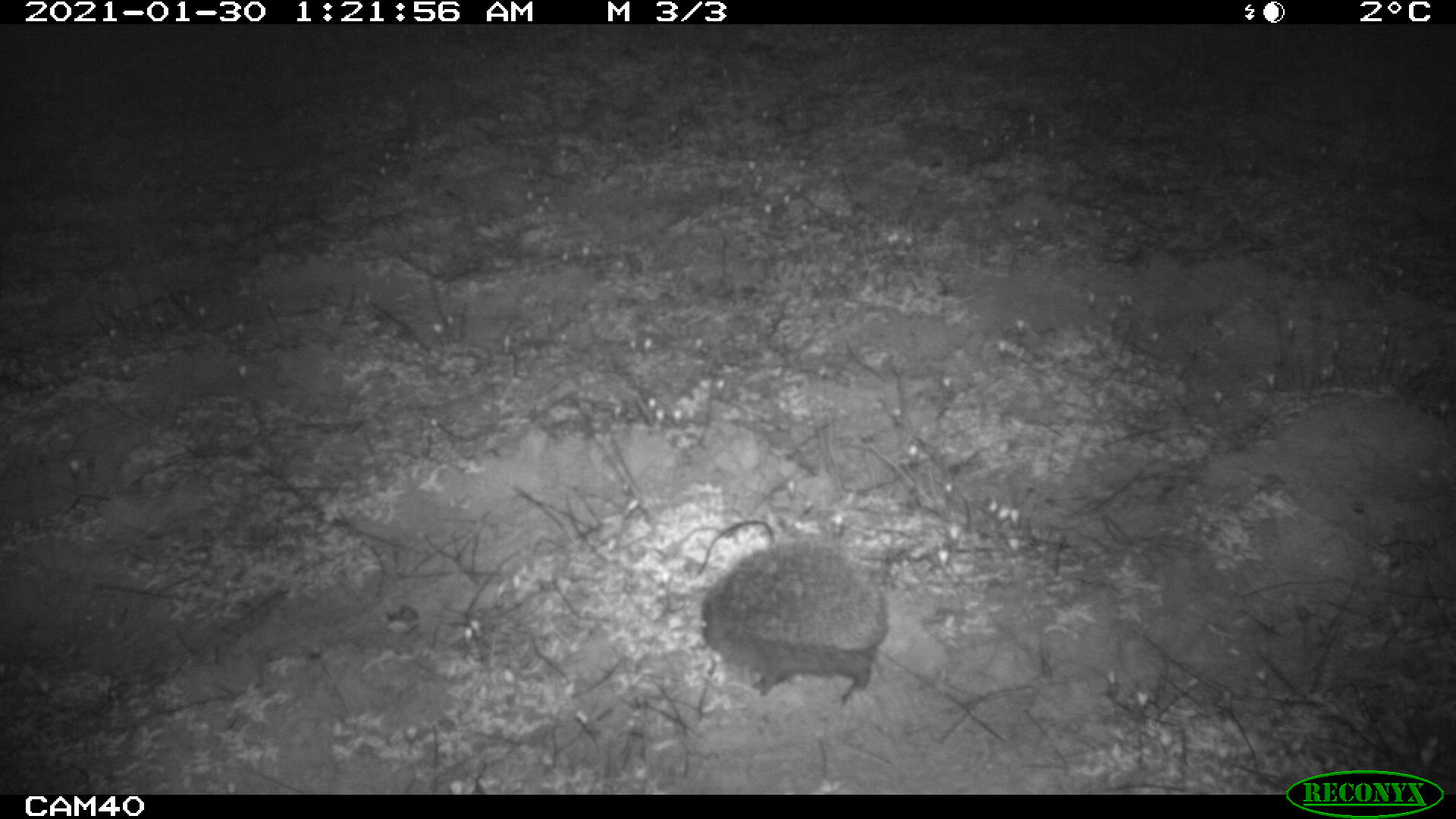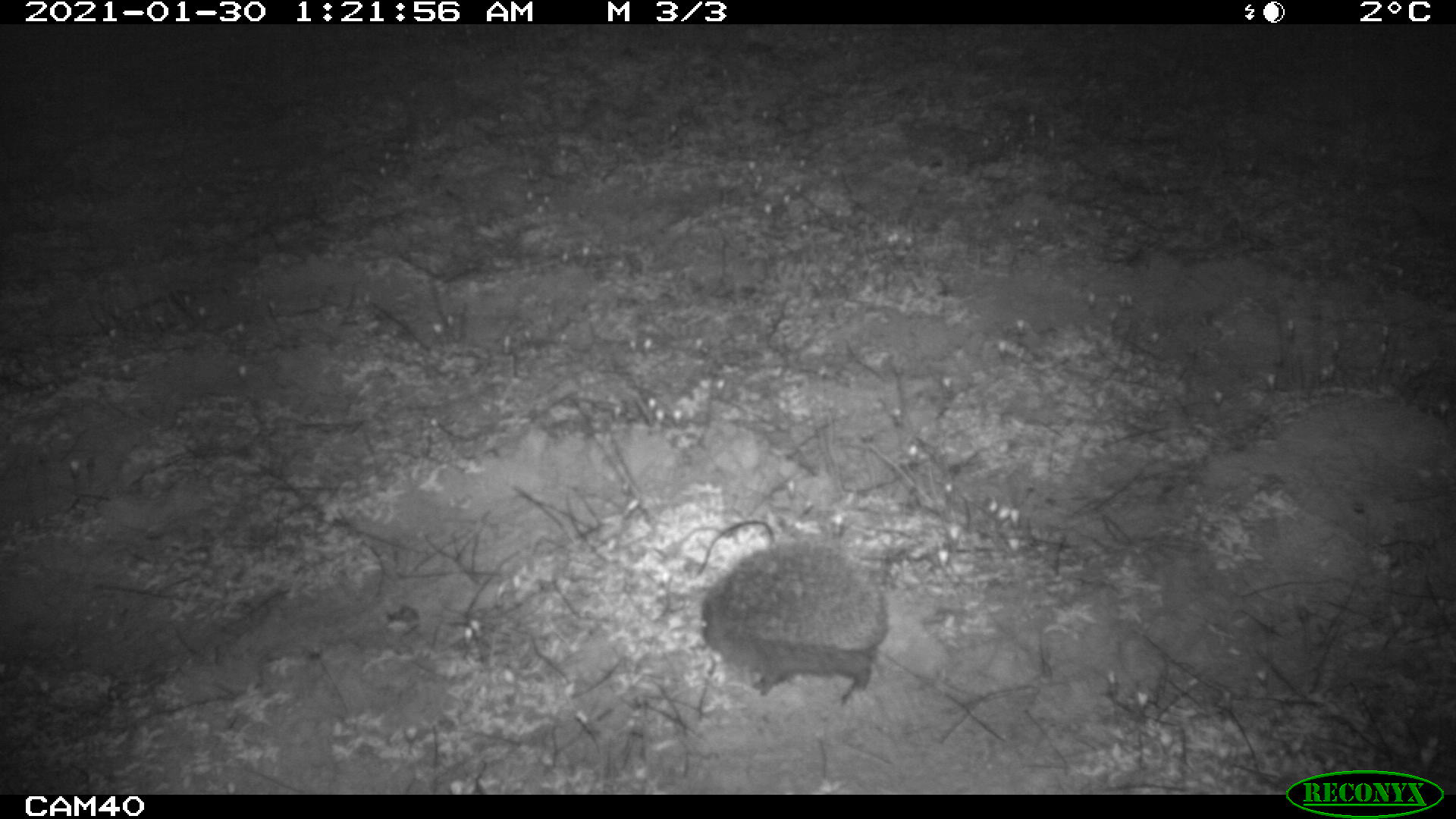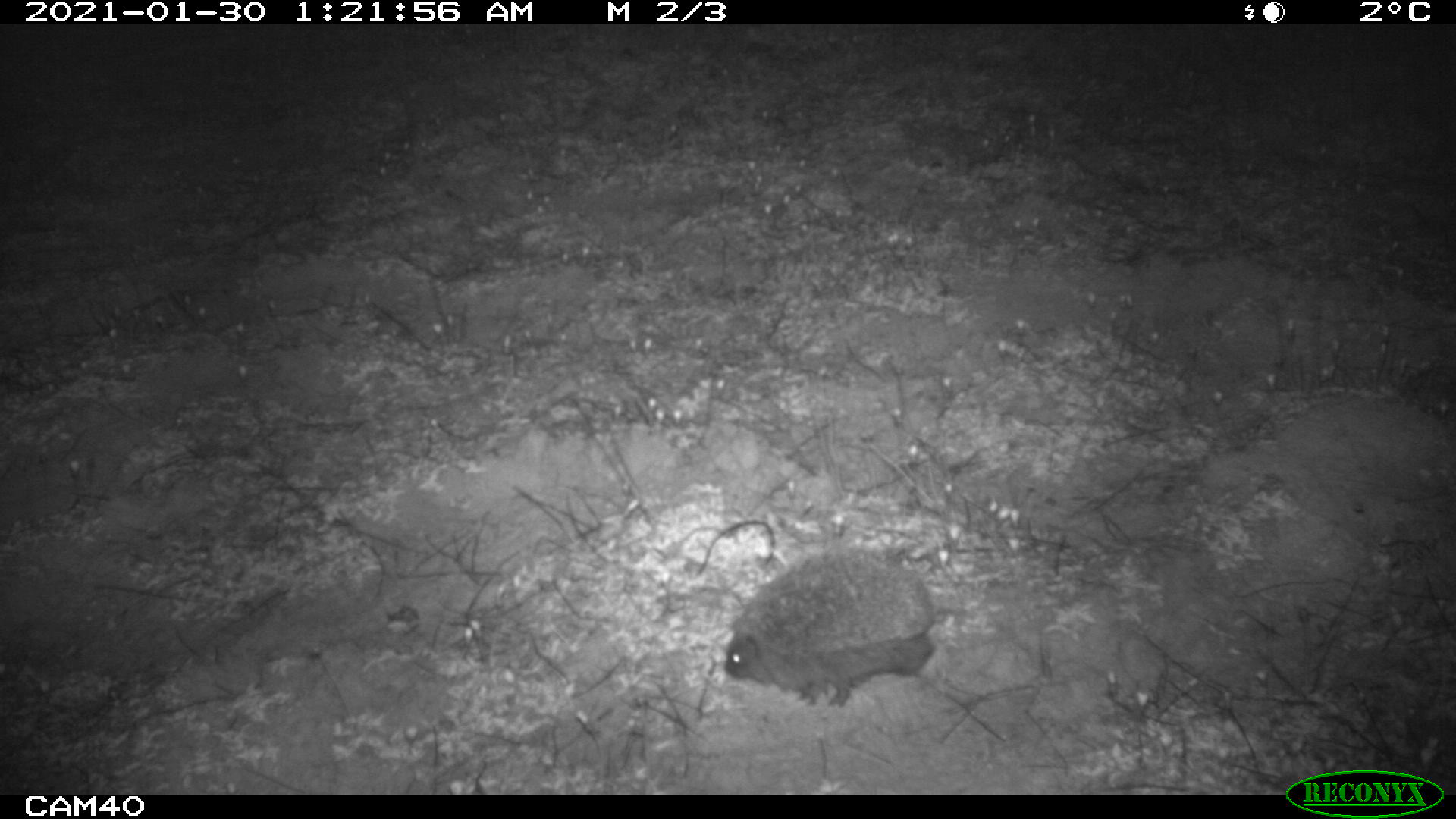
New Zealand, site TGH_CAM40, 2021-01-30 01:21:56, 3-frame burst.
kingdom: Animalia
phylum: Chordata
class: Mammalia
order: Eulipotyphla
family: Erinaceidae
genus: Erinaceus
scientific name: Erinaceus europaeus europaeus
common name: european hedgehog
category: hedgehog